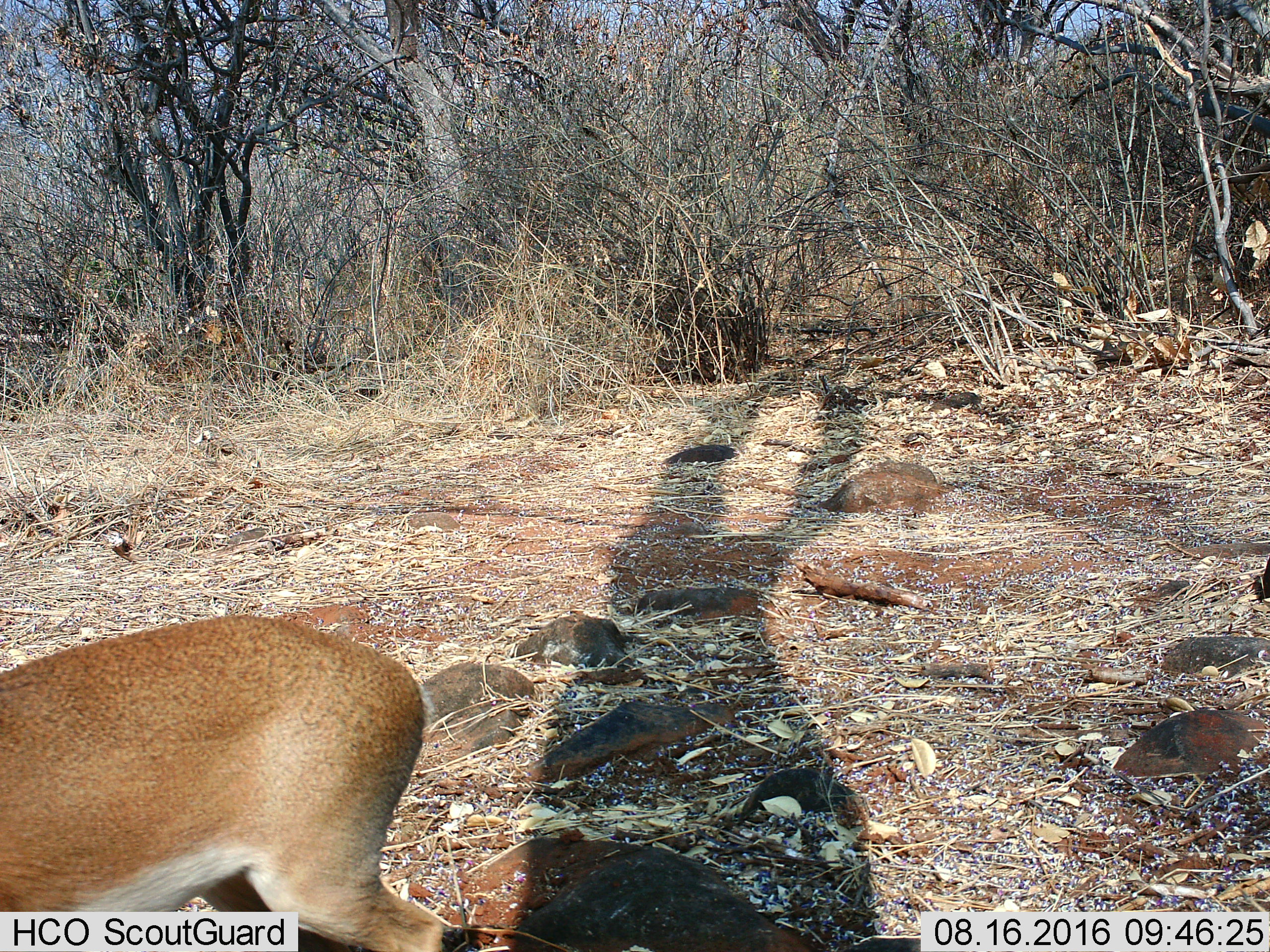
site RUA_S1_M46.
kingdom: Animalia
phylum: Chordata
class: Mammalia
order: Artiodactyla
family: Bovidae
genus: Madoqua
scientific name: Madoqua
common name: dik-dik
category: dikdik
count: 1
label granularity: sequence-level